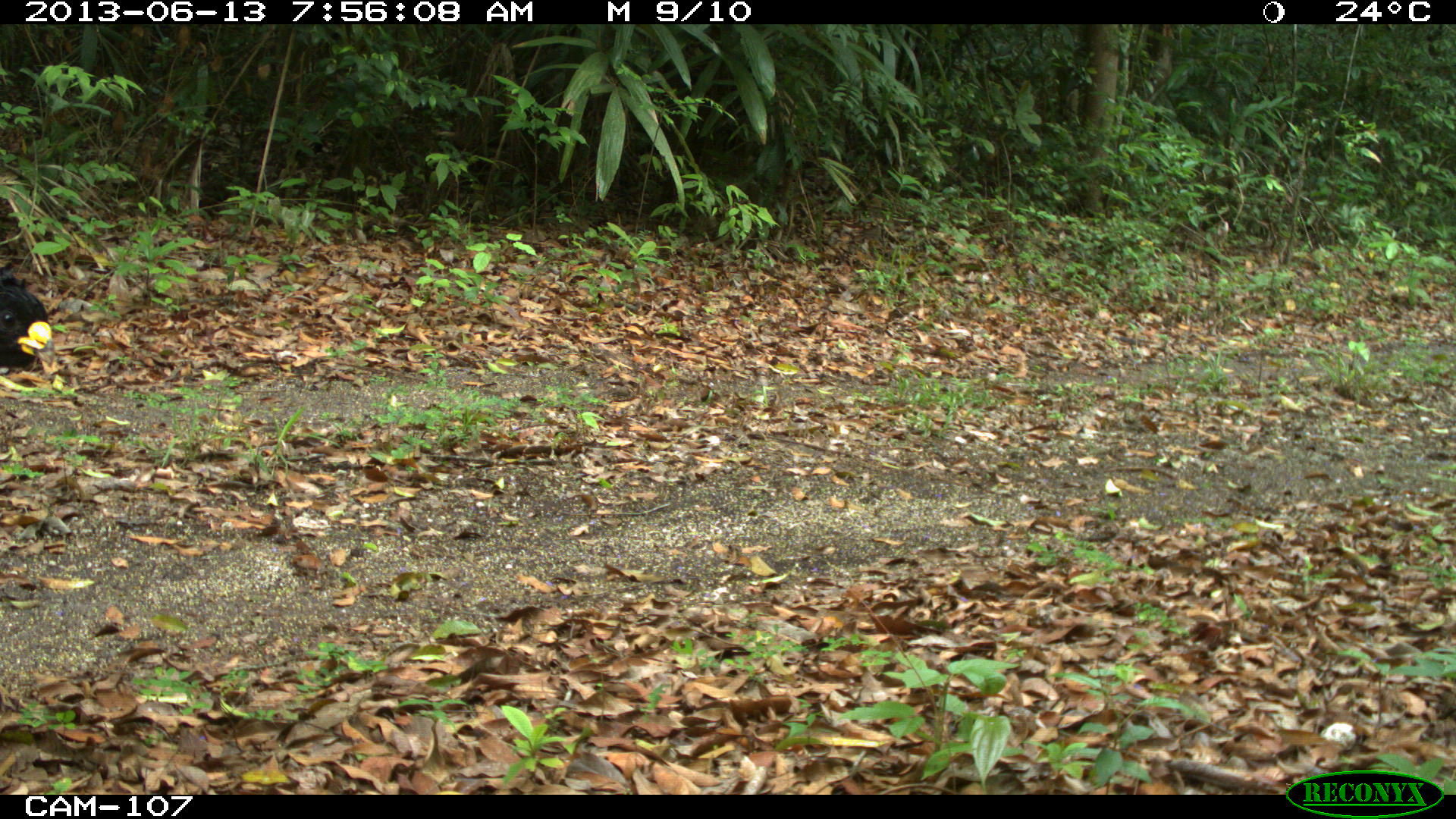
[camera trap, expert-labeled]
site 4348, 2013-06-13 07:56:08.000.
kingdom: Animalia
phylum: Chordata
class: Aves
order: Galliformes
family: Cracidae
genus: Crax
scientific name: Crax rubra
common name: great curassow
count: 1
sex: male